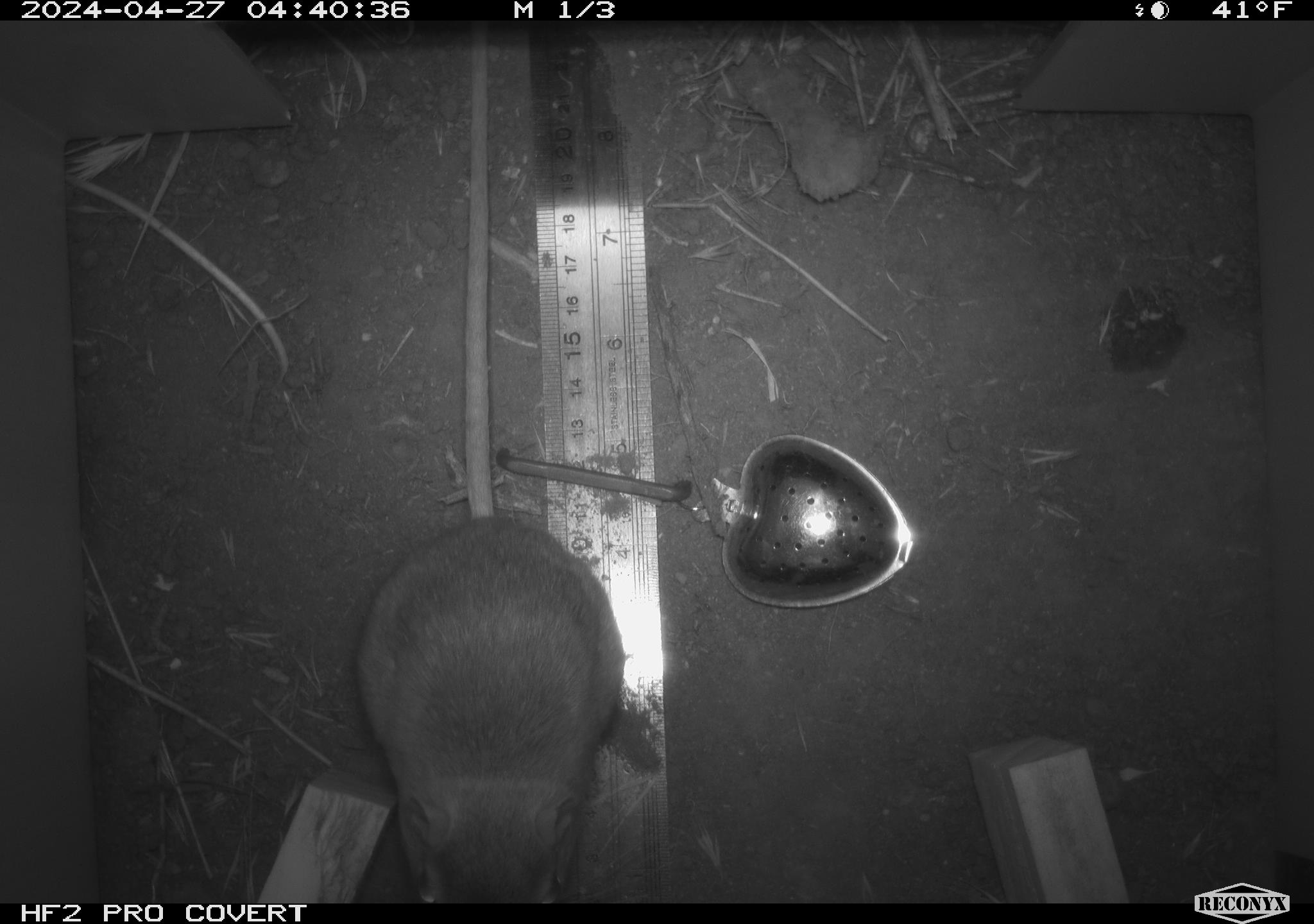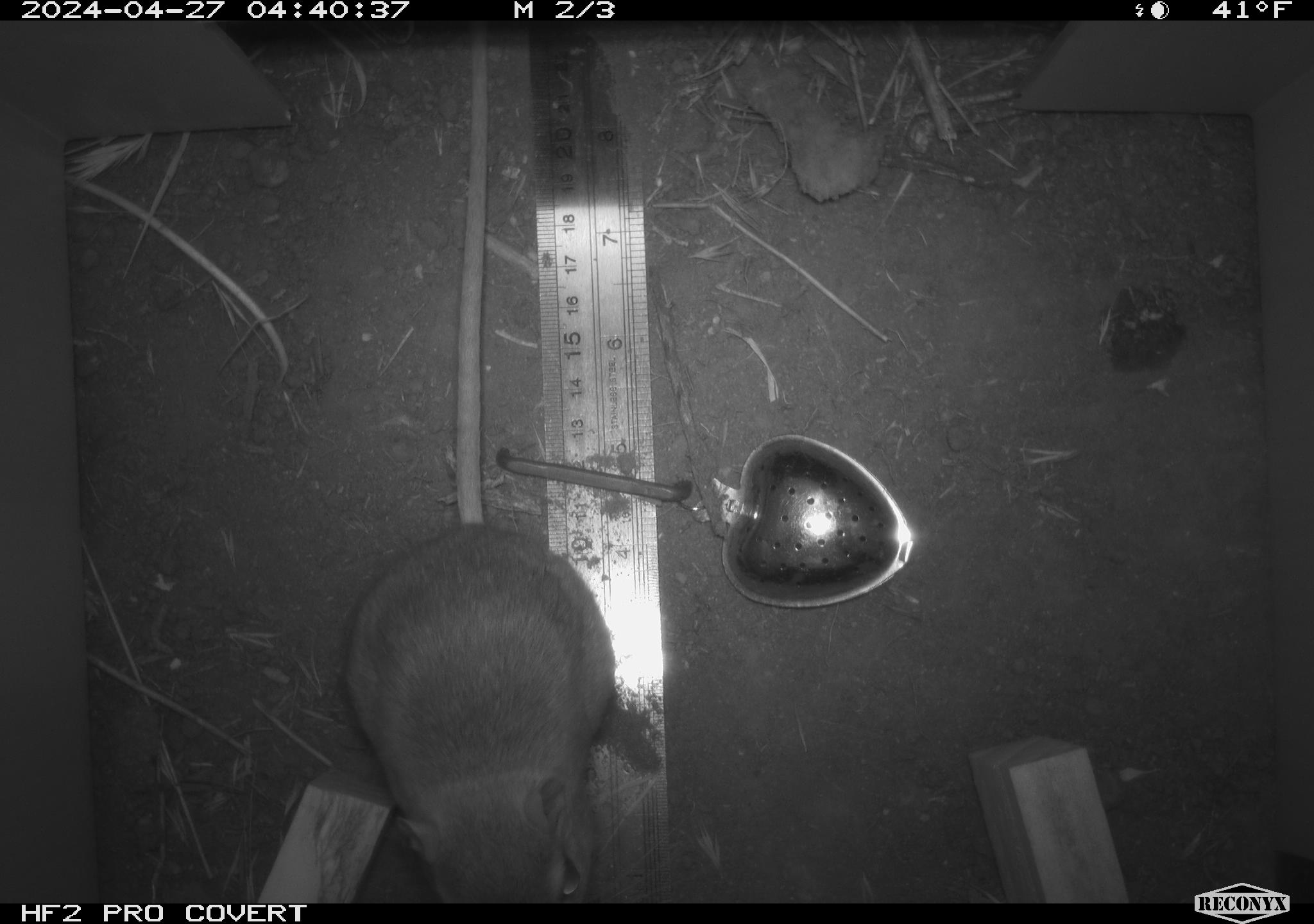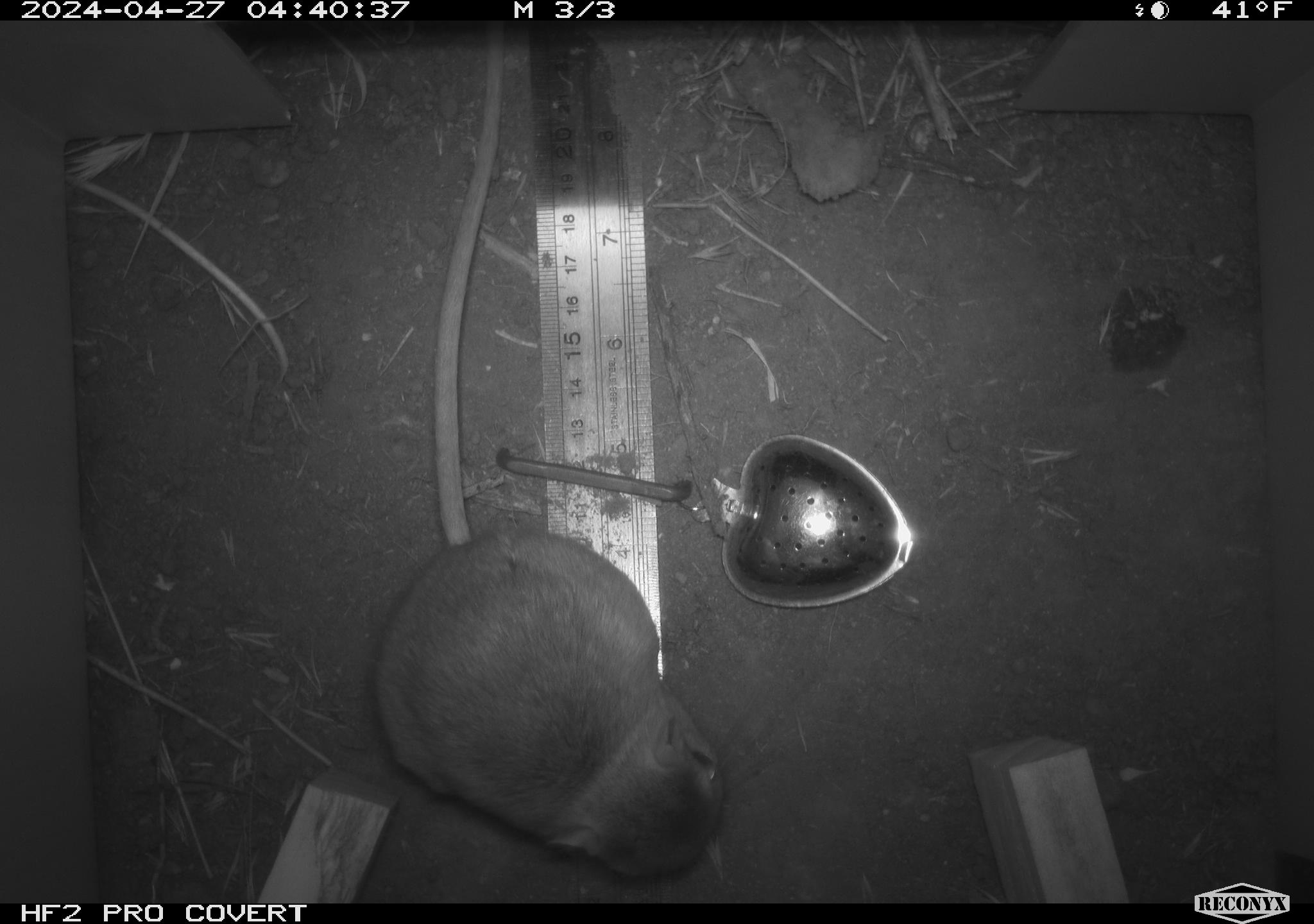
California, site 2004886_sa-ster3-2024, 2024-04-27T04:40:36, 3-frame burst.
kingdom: Animalia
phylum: Chordata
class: Mammalia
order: Rodentia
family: Heteromyidae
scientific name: Heteromyidae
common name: kangaroo rats and pocket mice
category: heteromyidae family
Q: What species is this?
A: Heteromyidae family (kangaroo rats and pocket mice) (Heteromyidae).